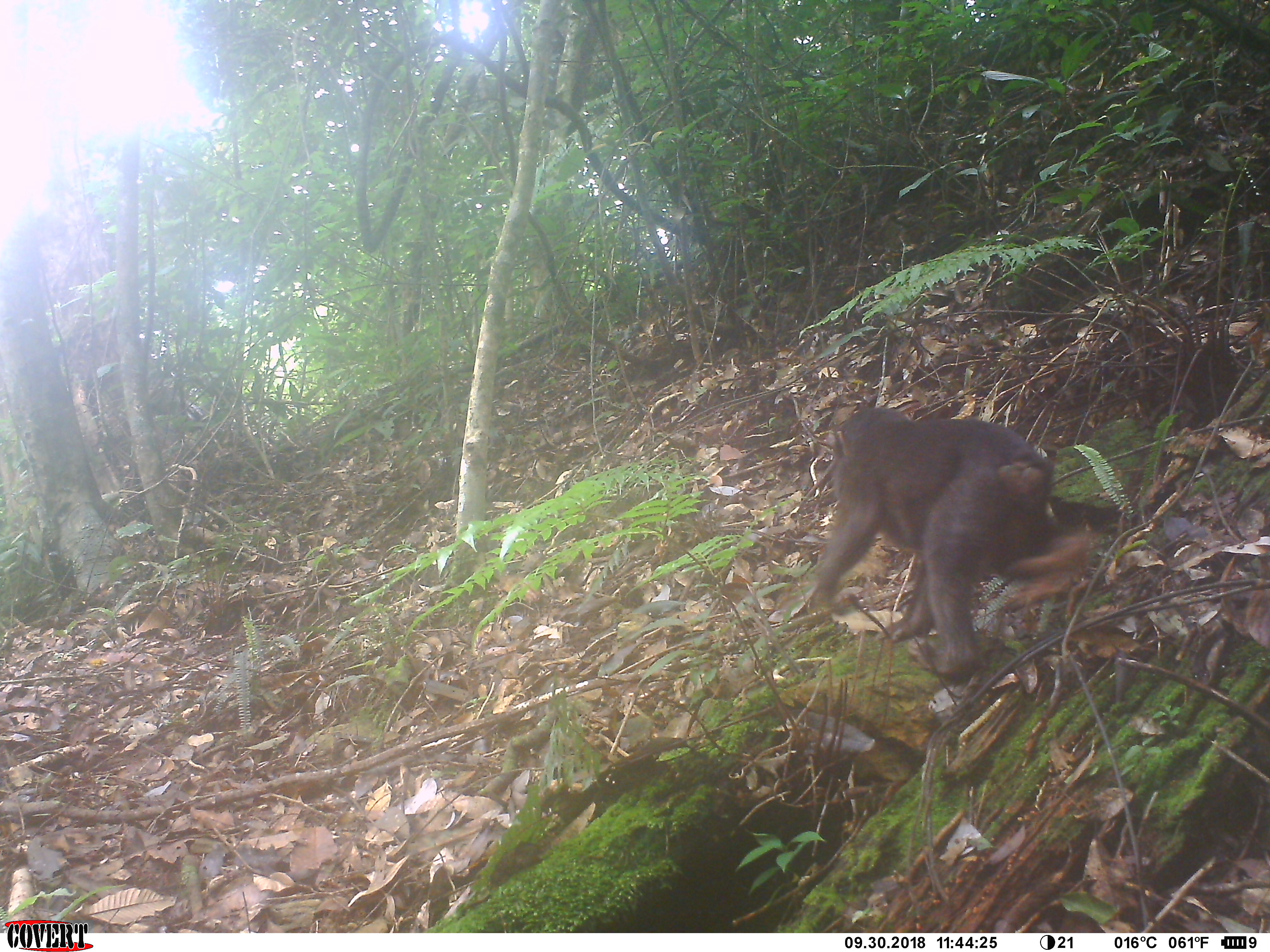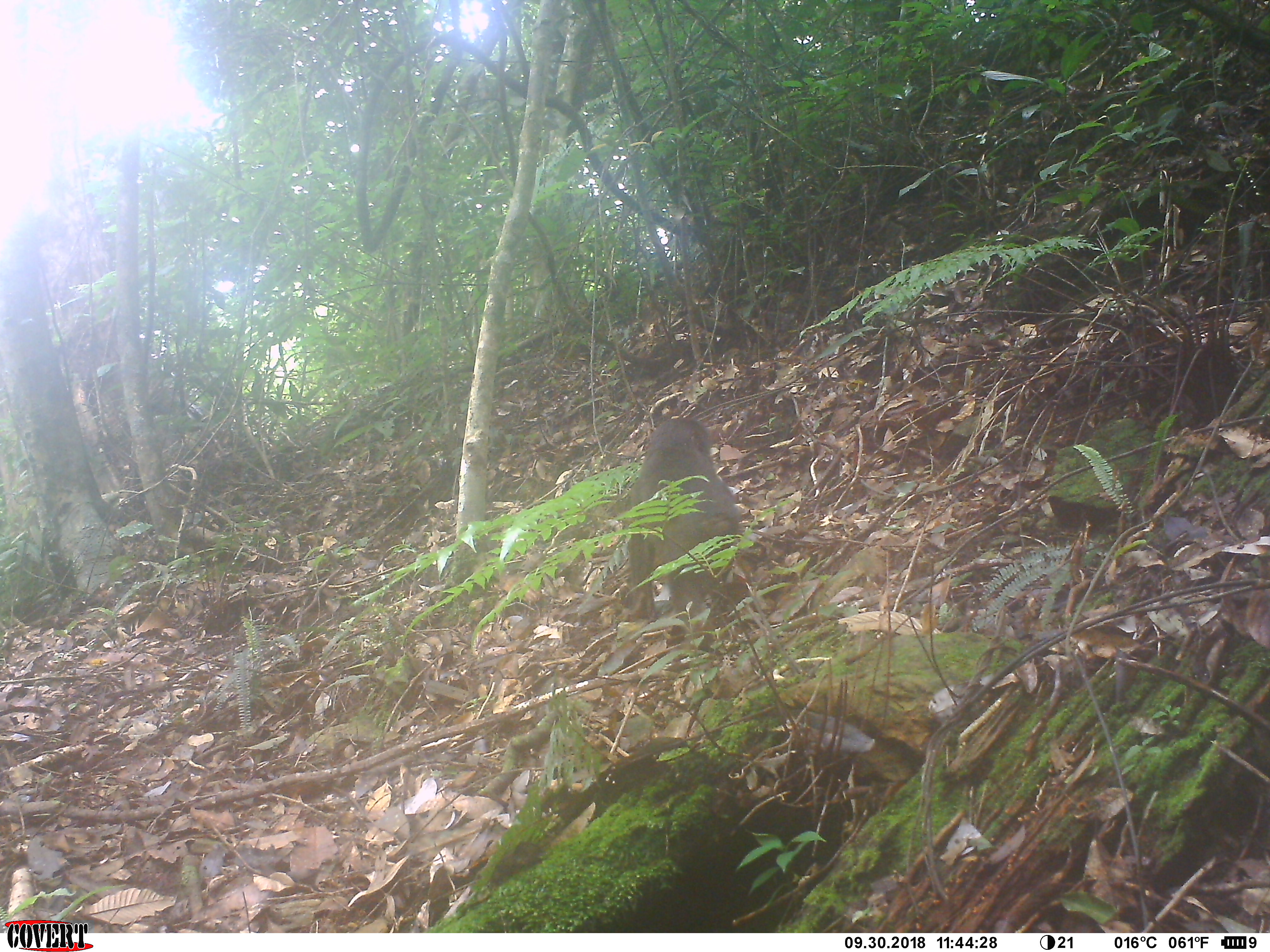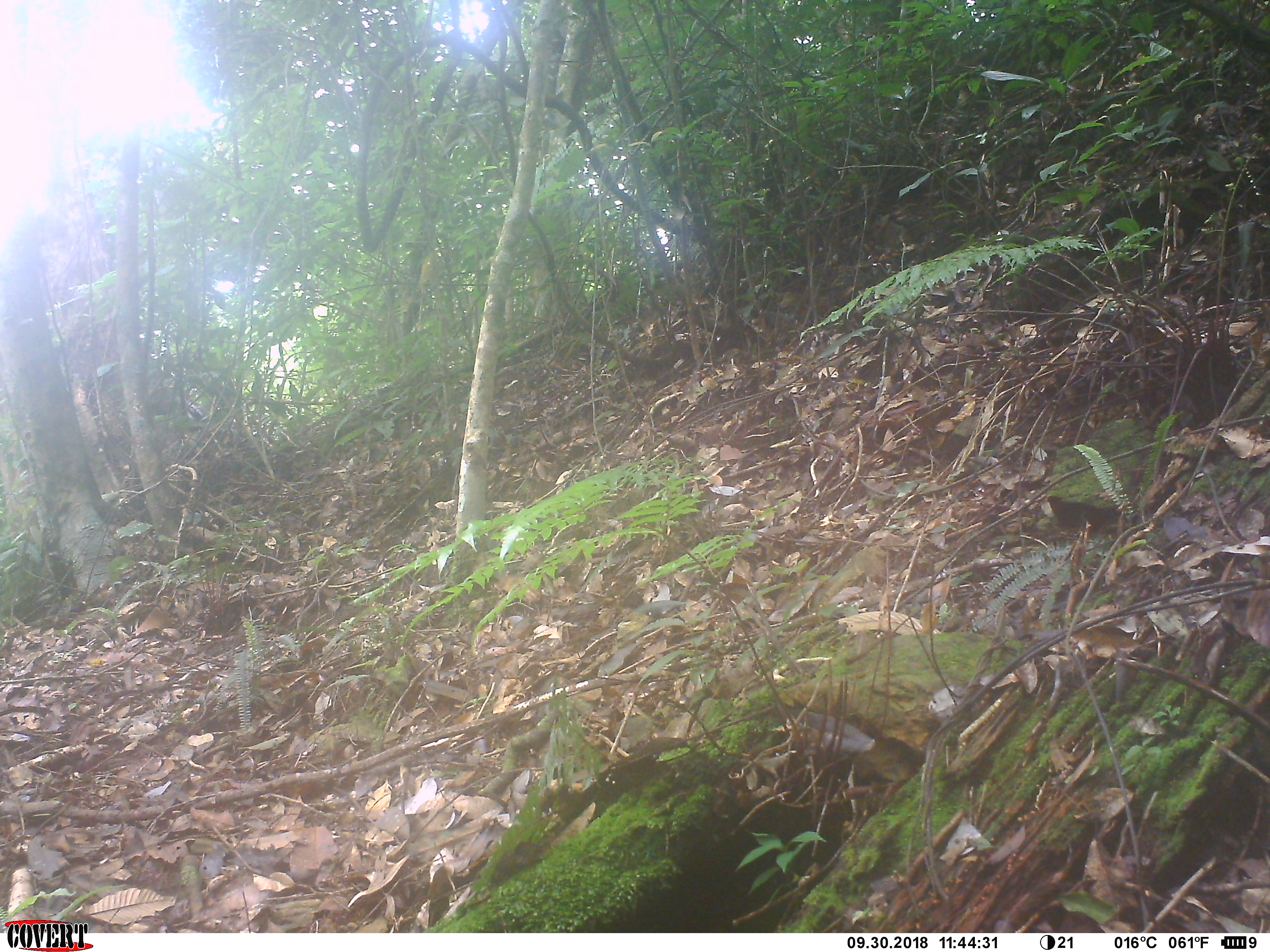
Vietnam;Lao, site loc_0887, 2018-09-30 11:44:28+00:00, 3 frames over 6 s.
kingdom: Animalia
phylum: Chordata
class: Mammalia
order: Primates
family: Cercopithecidae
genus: Macaca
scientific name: Macaca arctoides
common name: stump-tailed macaque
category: stump tailed macaque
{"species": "stump tailed macaque (stump-tailed macaque) (Macaca arctoides)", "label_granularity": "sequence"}